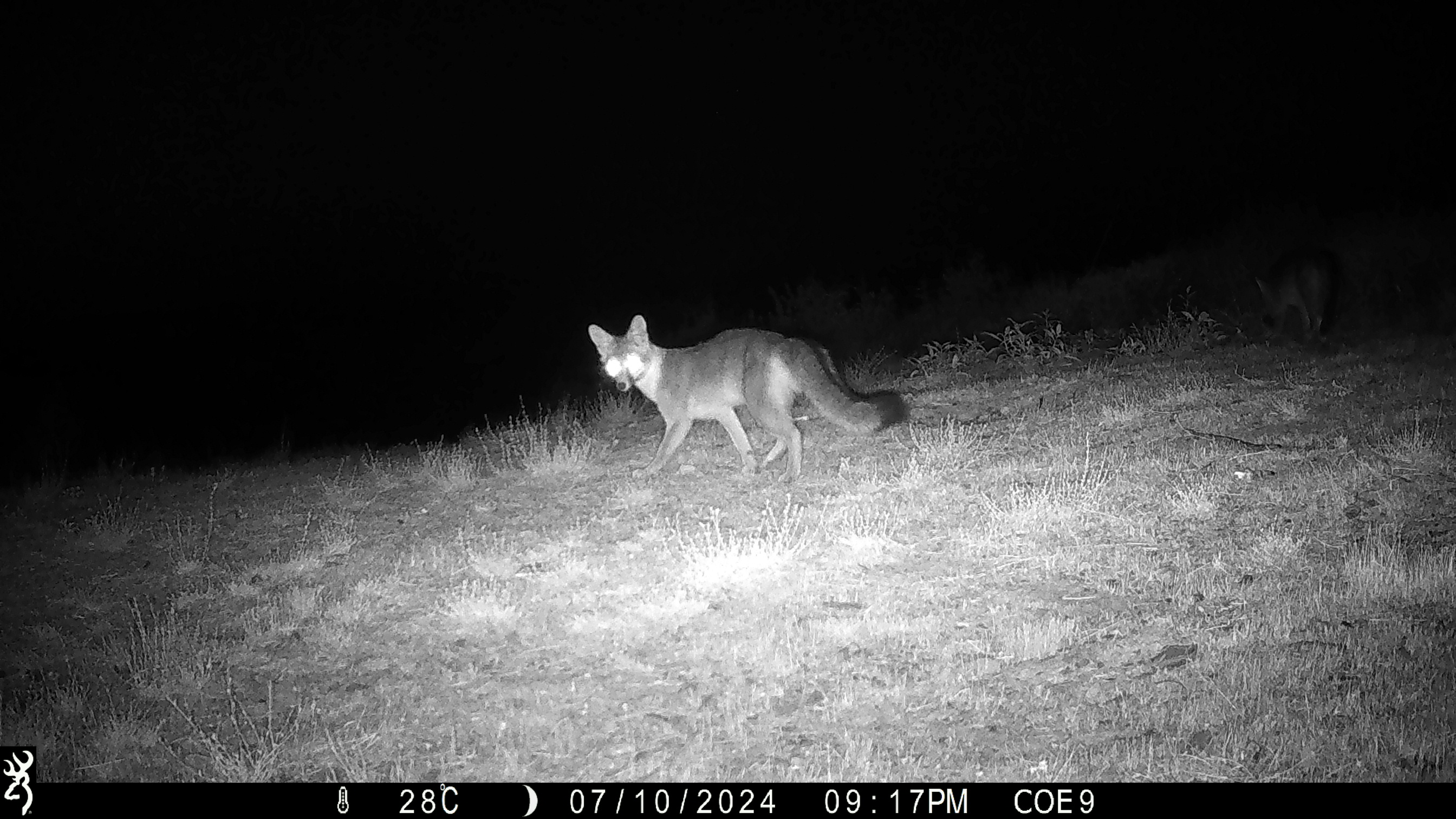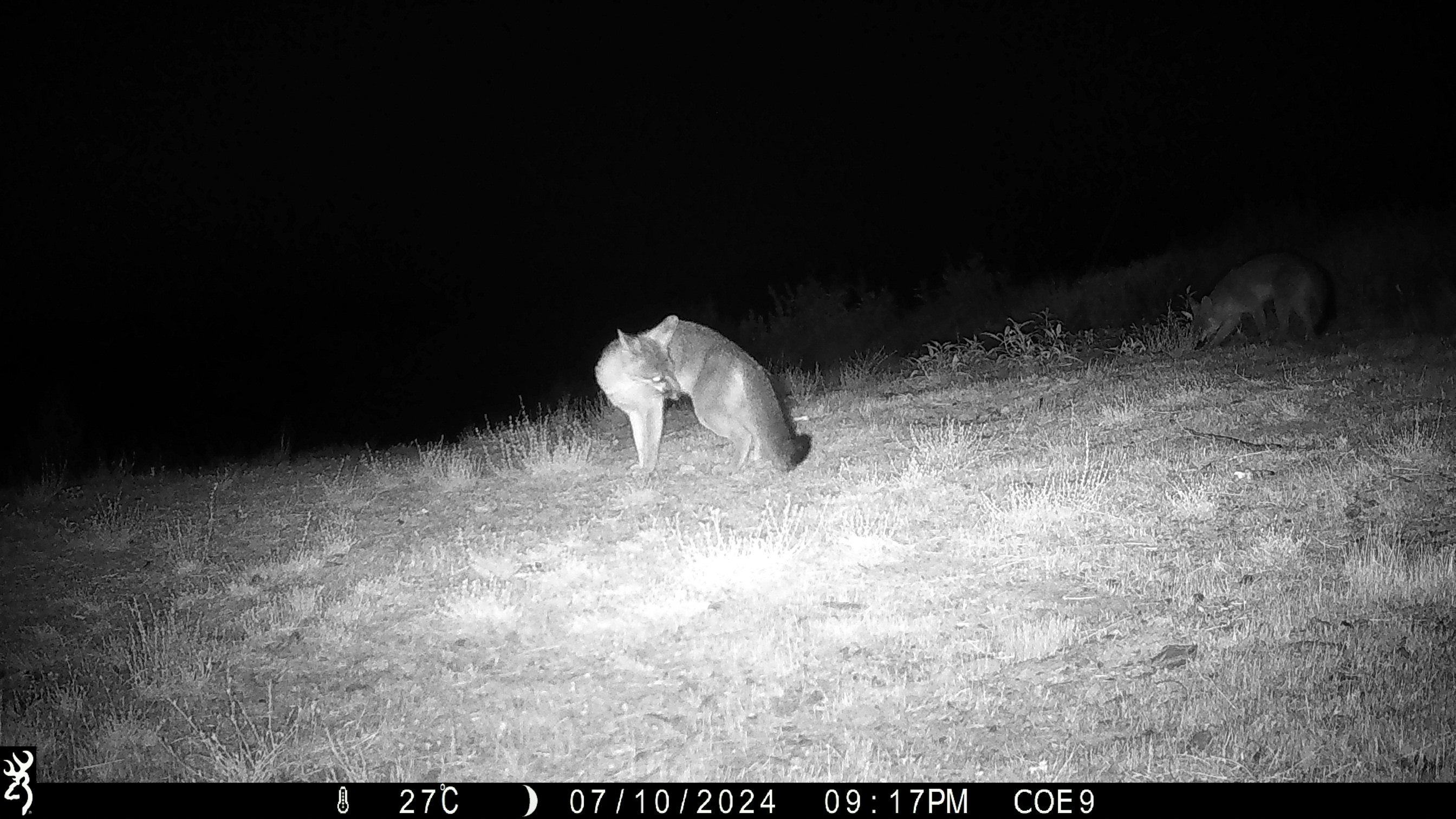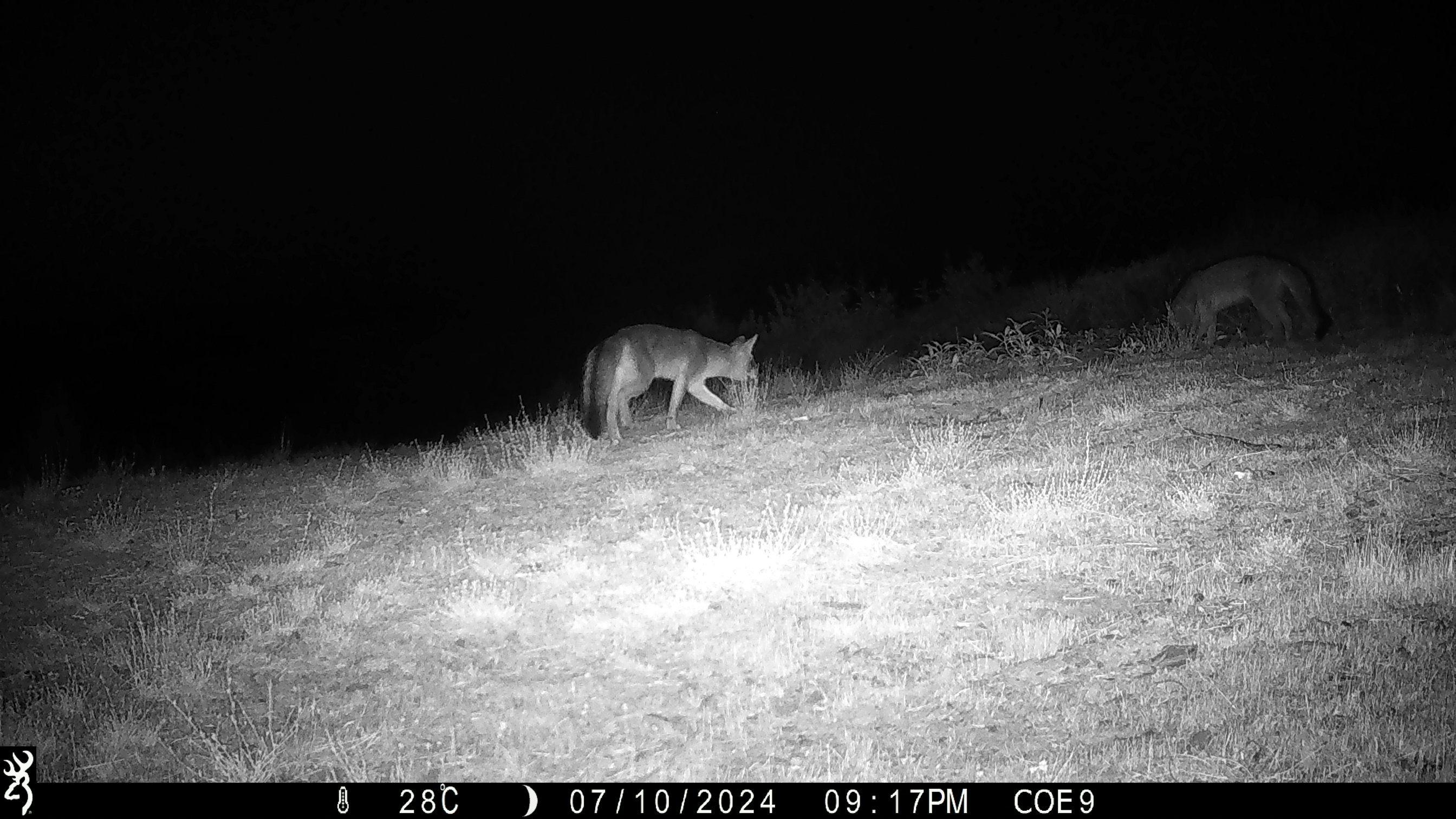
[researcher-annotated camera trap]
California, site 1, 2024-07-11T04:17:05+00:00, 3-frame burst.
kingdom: Animalia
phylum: Chordata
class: Mammalia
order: Carnivora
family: Canidae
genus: Urocyon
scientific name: Urocyon cinereoargenteus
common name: gray fox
Gray fox (Urocyon cinereoargenteus).